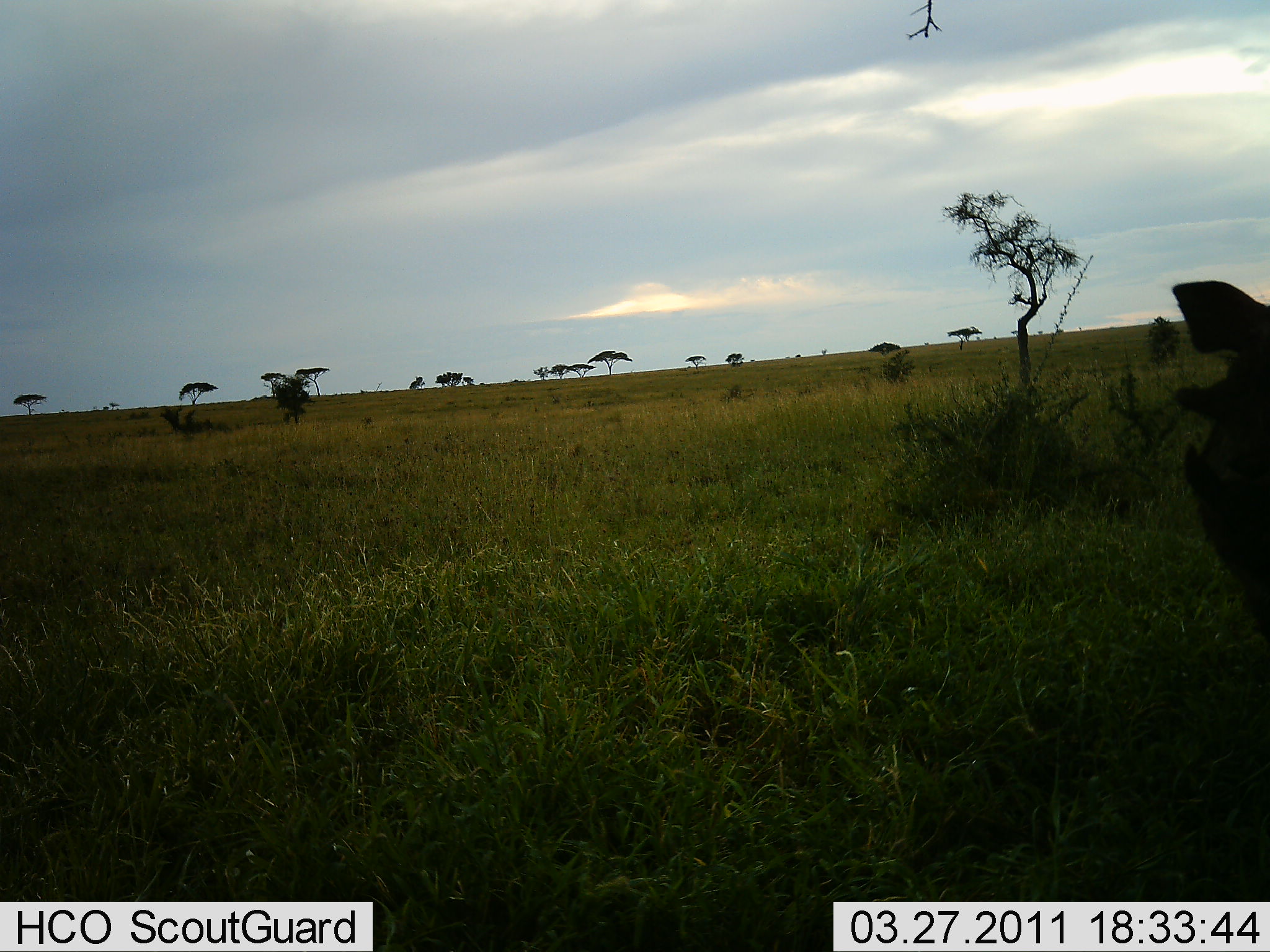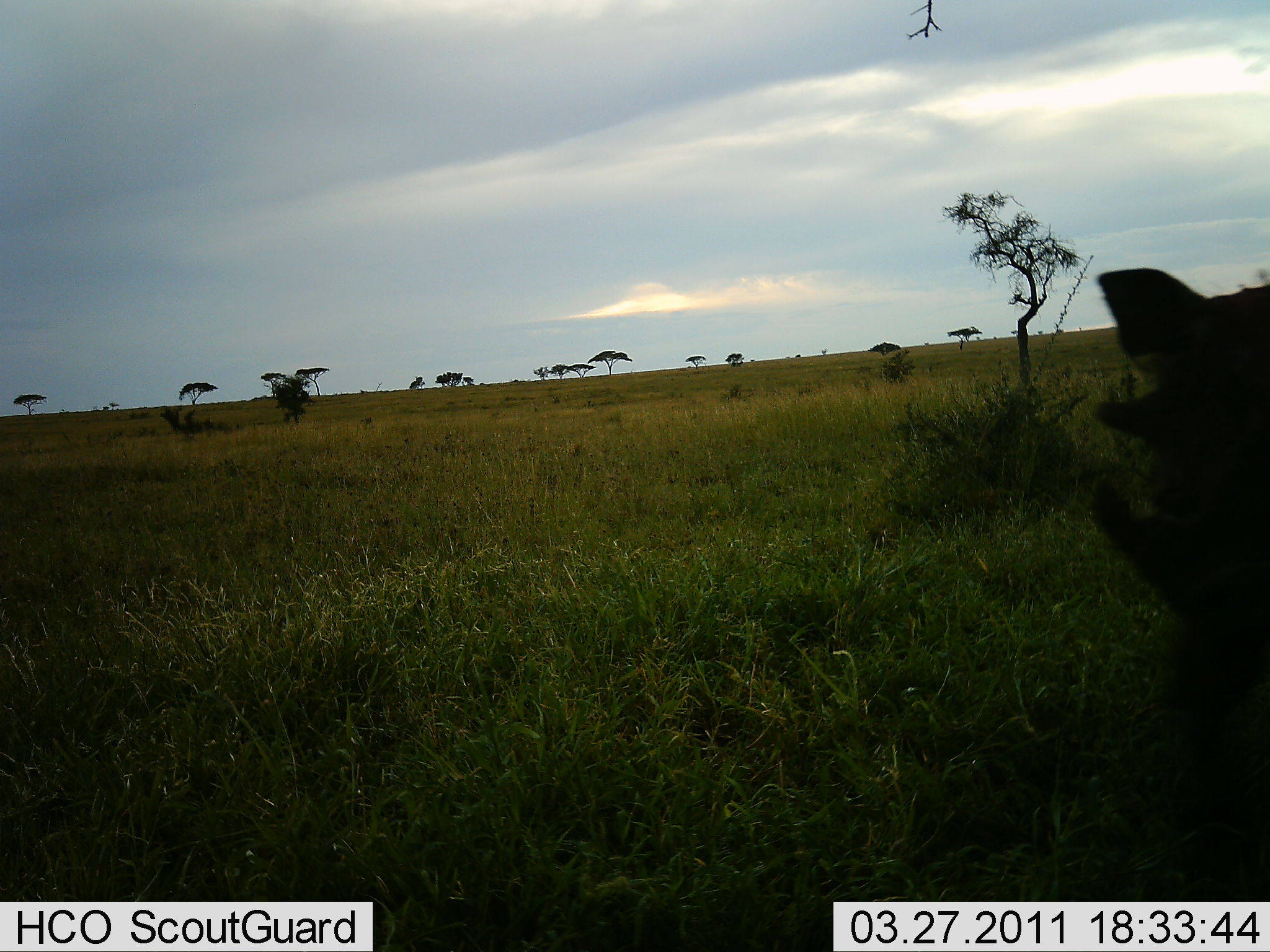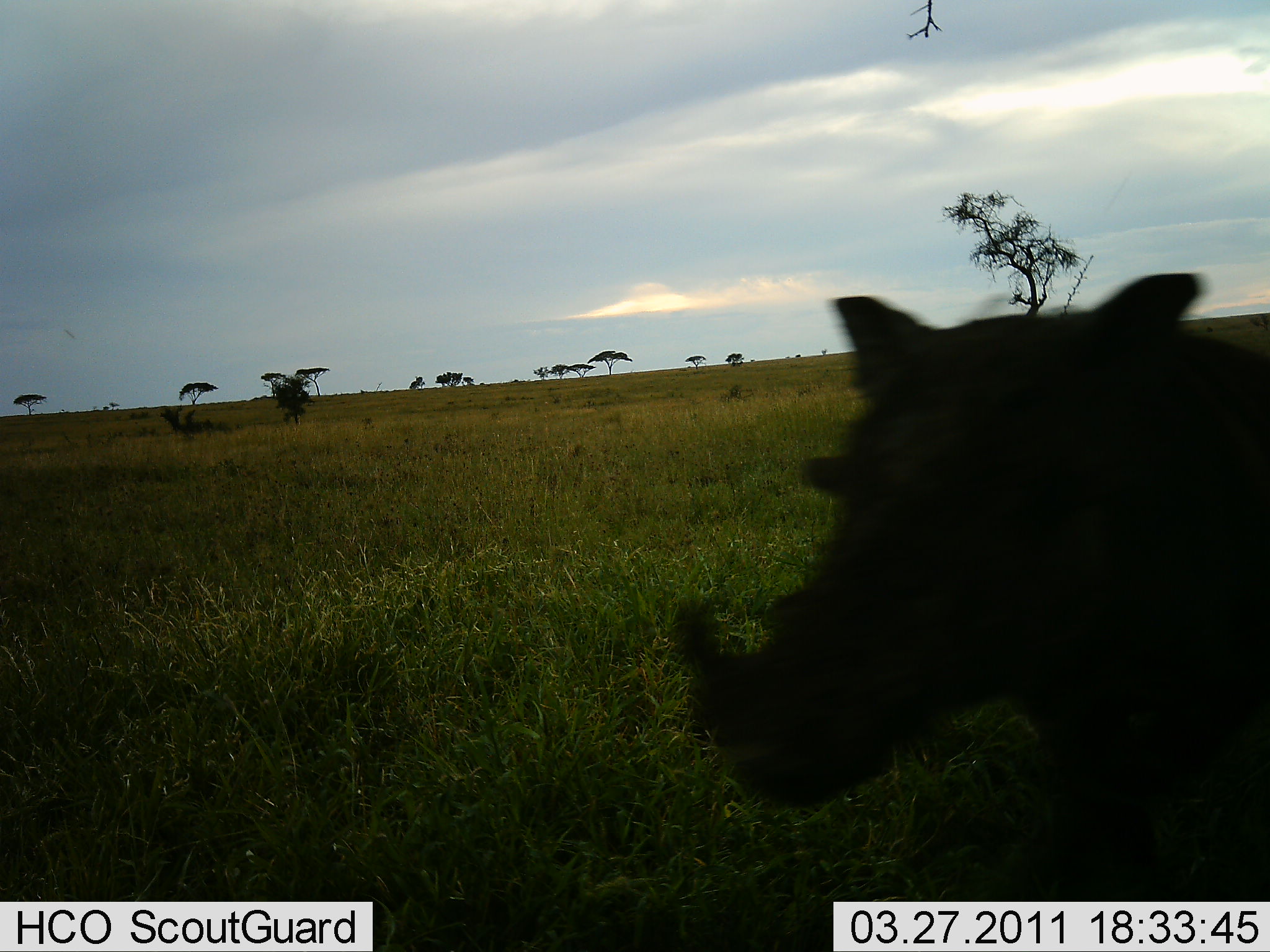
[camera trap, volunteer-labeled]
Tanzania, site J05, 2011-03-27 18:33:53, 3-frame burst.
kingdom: Animalia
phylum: Chordata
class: Mammalia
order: Artiodactyla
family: Suidae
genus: Phacochoerus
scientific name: Phacochoerus africanus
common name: warthog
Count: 1.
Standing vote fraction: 8%.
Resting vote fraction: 0%.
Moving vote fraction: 92%.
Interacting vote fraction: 0%.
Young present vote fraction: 0%.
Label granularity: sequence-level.